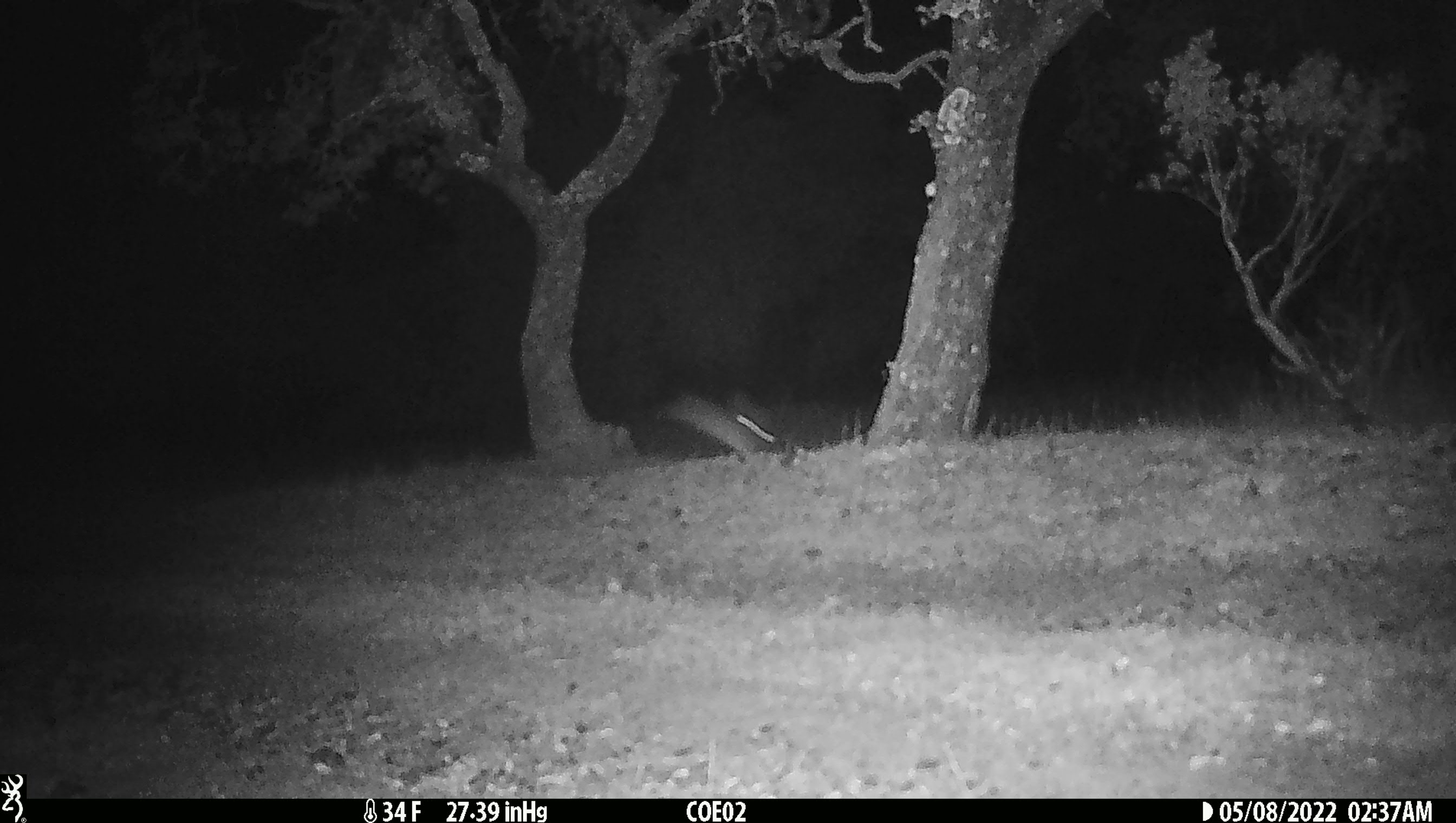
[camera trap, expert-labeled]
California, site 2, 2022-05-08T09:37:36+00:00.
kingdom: Animalia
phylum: Chordata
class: Mammalia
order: Lagomorpha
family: Leporidae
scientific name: Leporidae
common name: rabbit